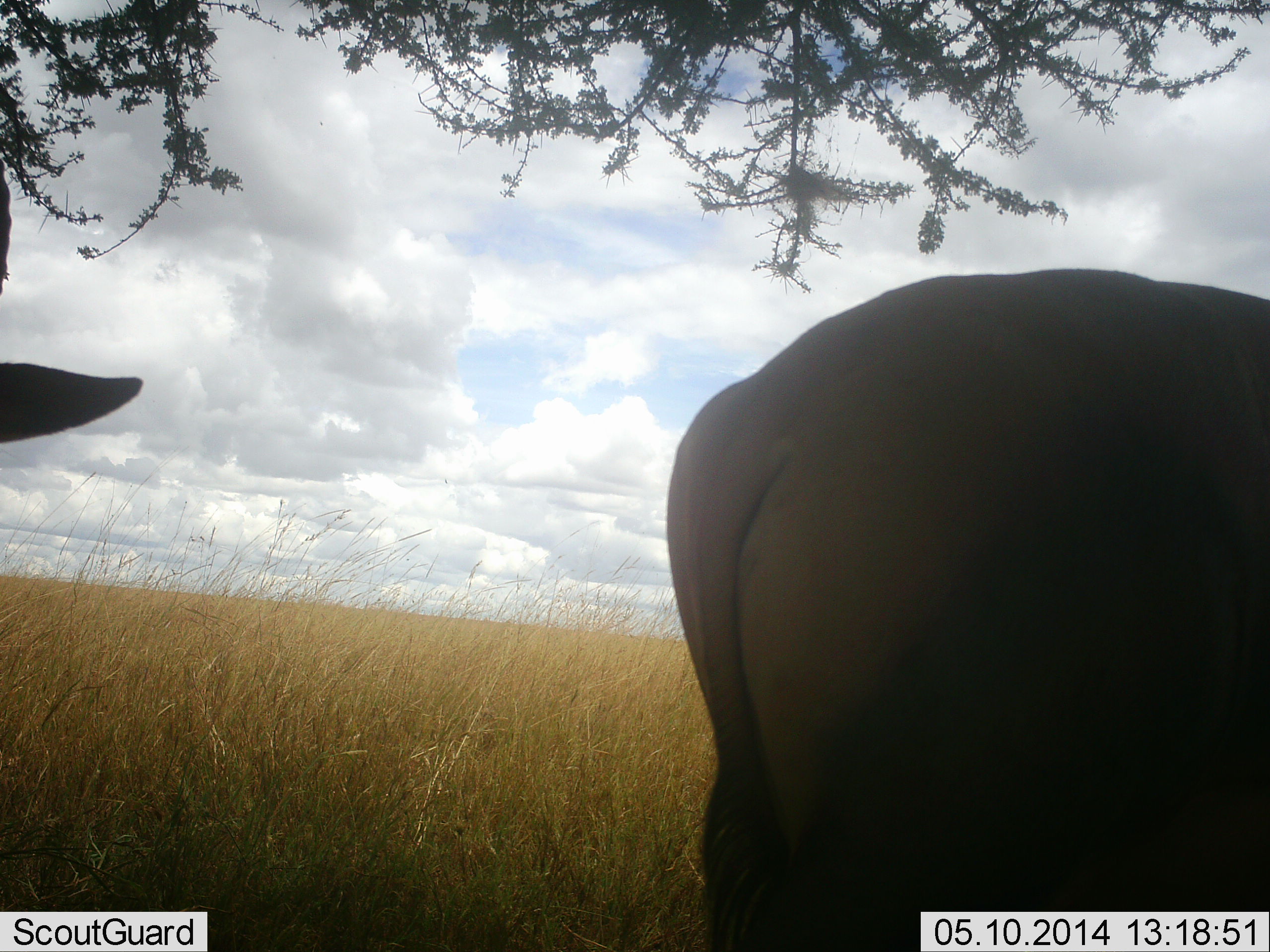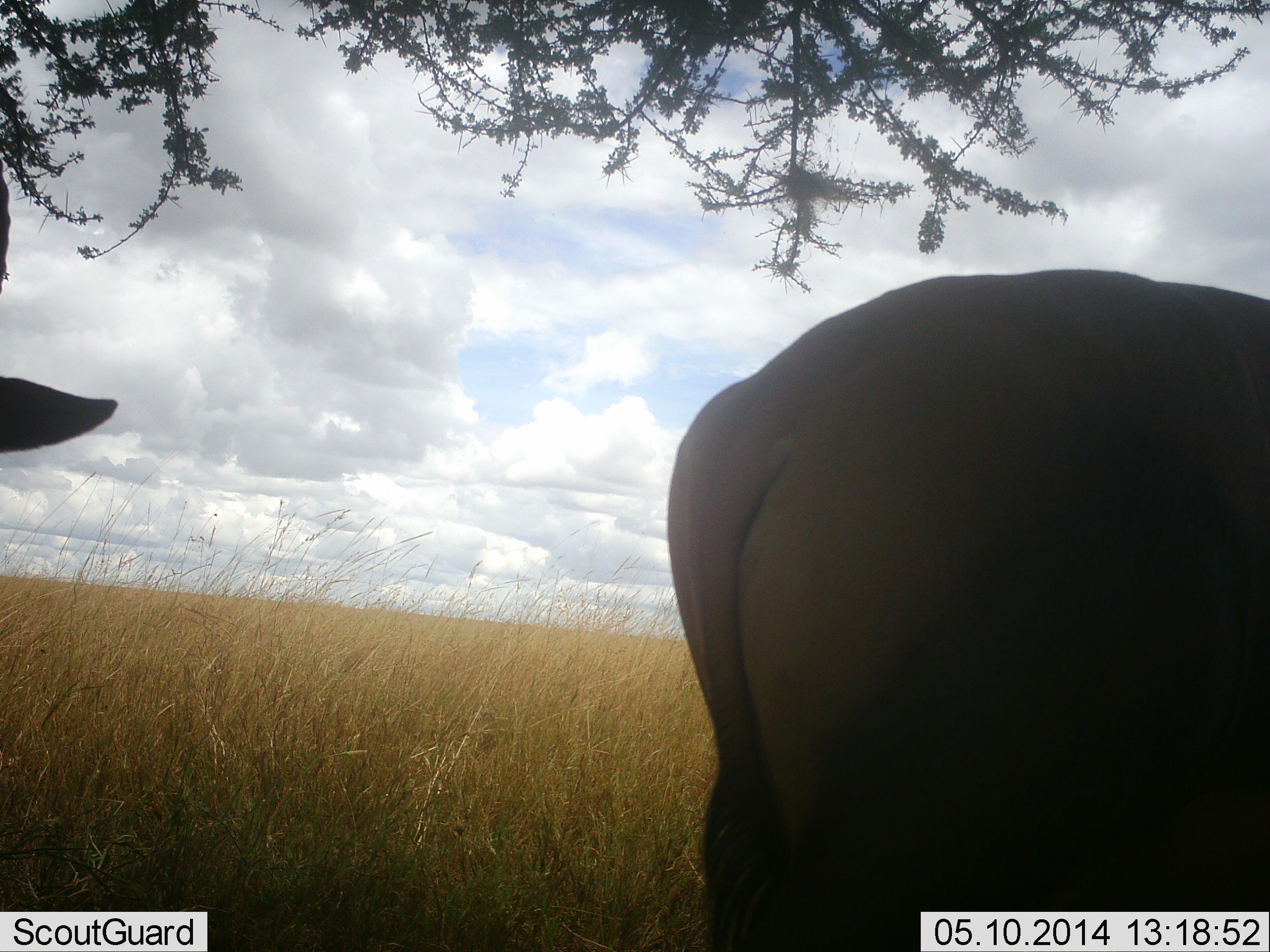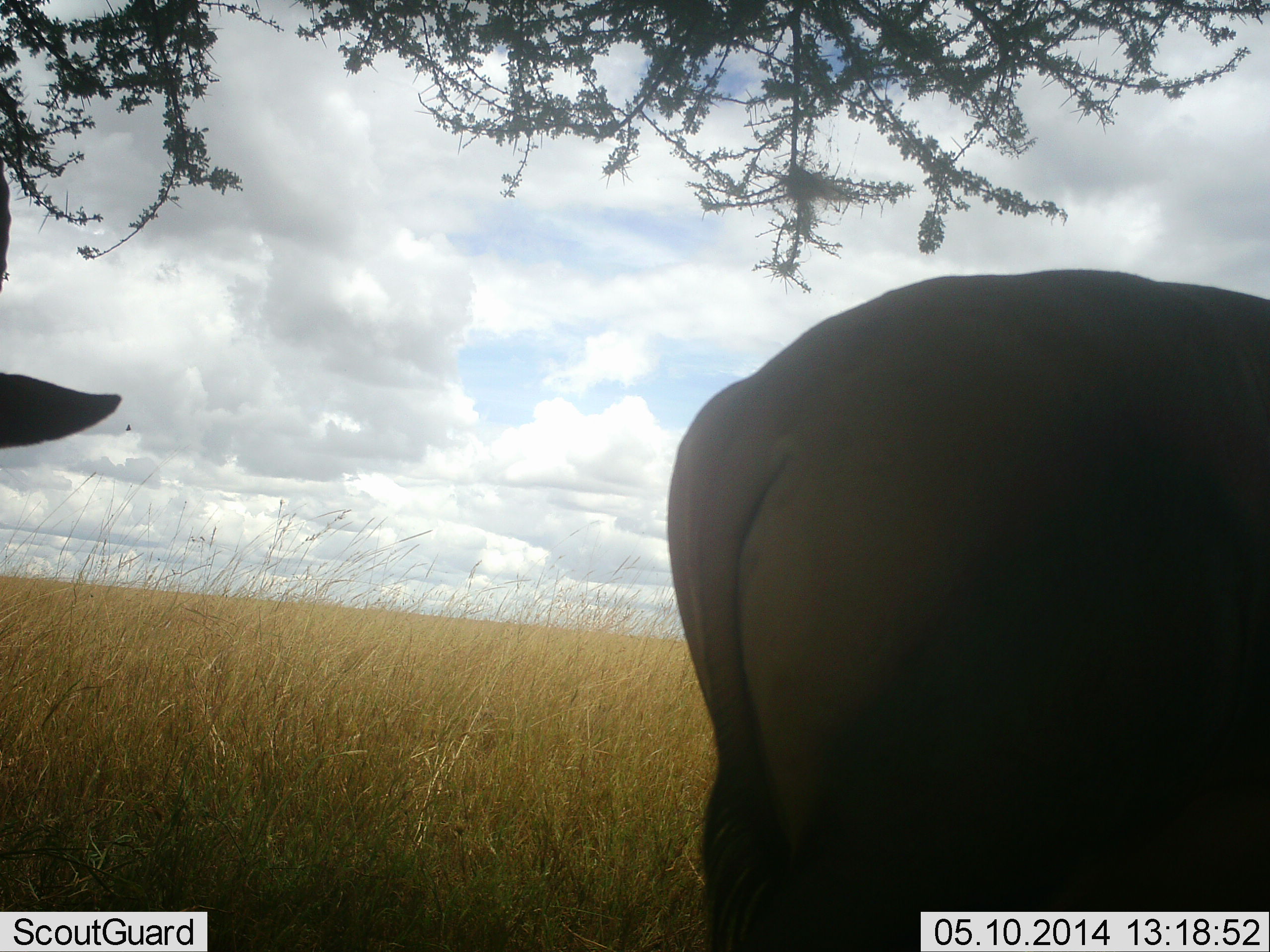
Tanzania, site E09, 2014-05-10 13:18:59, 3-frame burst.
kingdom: Animalia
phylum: Chordata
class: Mammalia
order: Artiodactyla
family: Bovidae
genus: Tragelaphus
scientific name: Tragelaphus oryx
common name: eland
Eland (Tragelaphus oryx), count 2. Behavior (volunteer vote fractions): standing 100%, resting 0%, moving 0%, interacting 0%. Young present (vote fraction): 0%. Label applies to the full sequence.